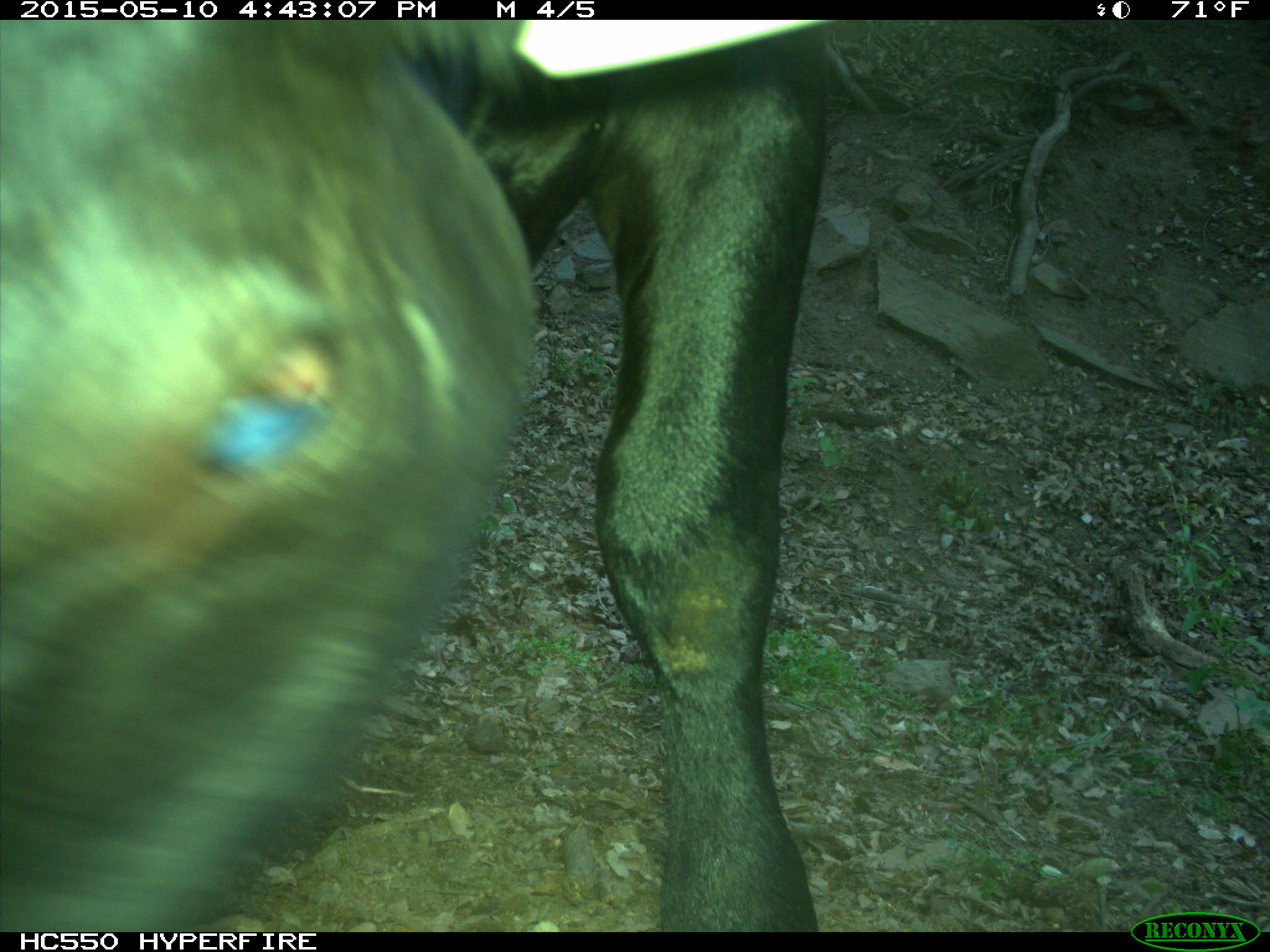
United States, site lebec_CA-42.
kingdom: Animalia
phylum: Chordata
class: Mammalia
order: Artiodactyla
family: Bovidae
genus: Bos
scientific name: Bos taurus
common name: domestic cow